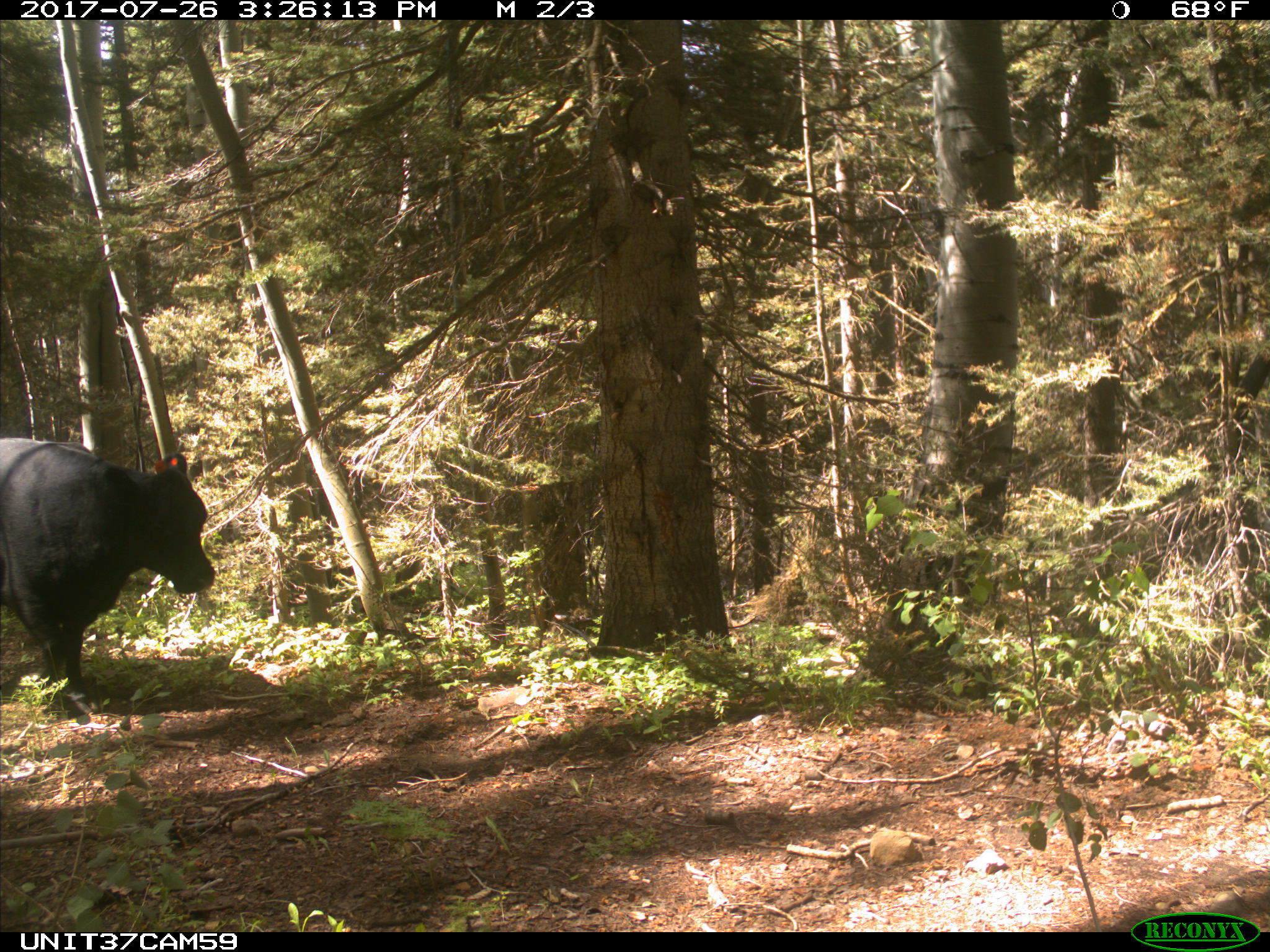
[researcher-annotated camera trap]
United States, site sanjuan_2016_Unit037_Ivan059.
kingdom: Animalia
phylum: Chordata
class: Mammalia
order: Artiodactyla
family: Bovidae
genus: Bos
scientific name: Bos taurus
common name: domestic cow